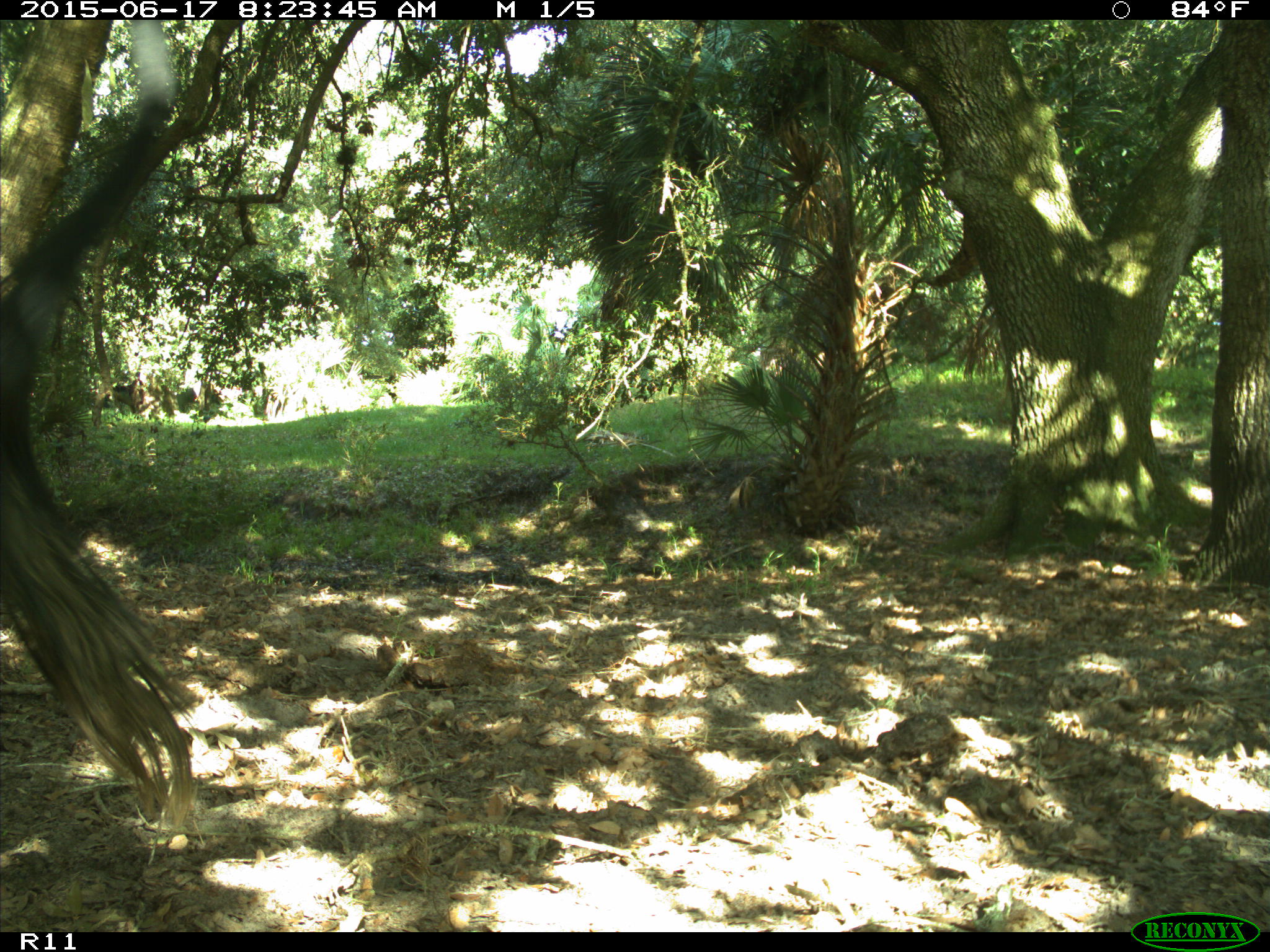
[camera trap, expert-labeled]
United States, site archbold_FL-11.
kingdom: Animalia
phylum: Chordata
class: Mammalia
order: Artiodactyla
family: Bovidae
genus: Bos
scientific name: Bos taurus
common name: domestic cow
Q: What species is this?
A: Bos taurus (domestic cow).